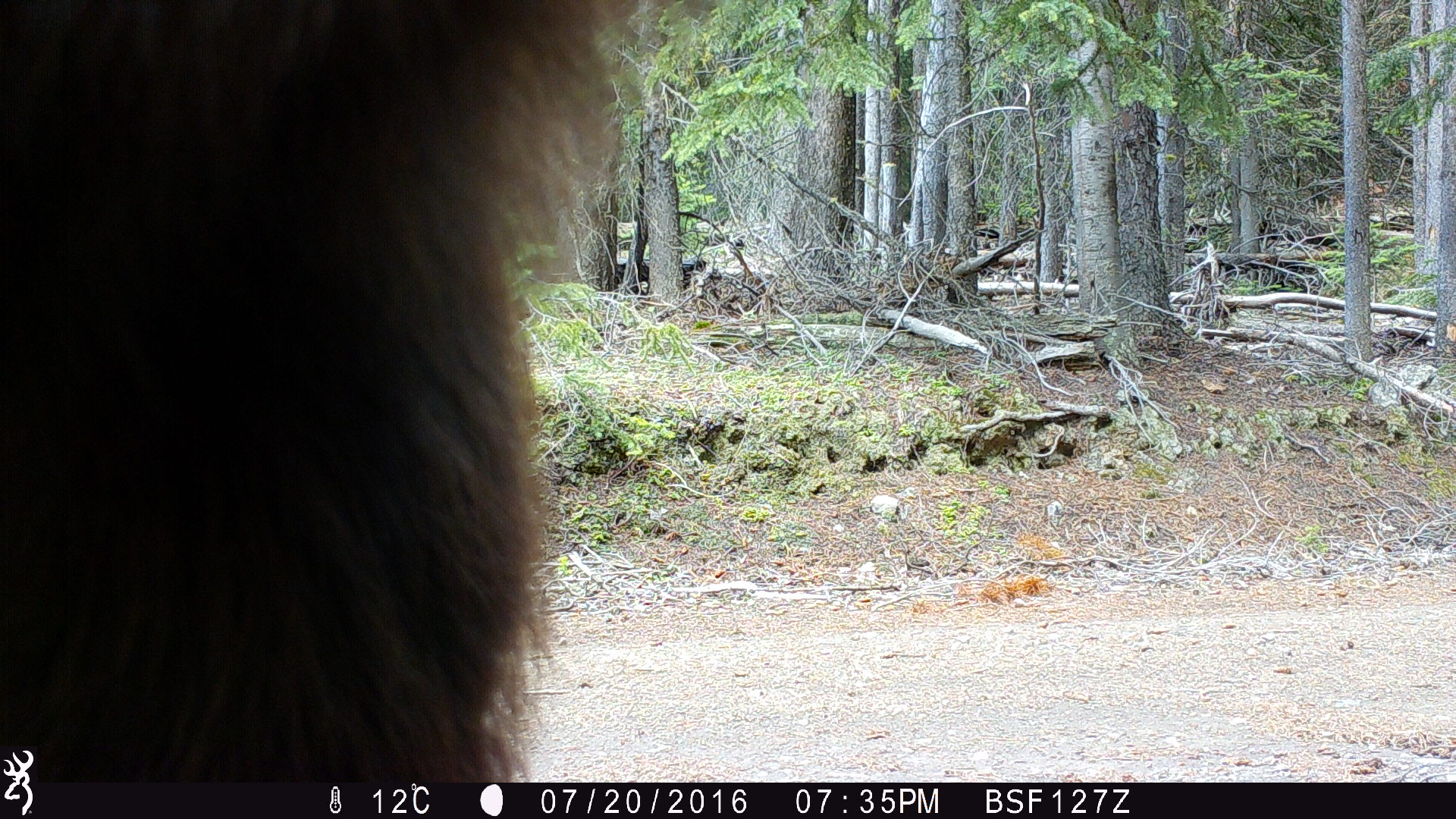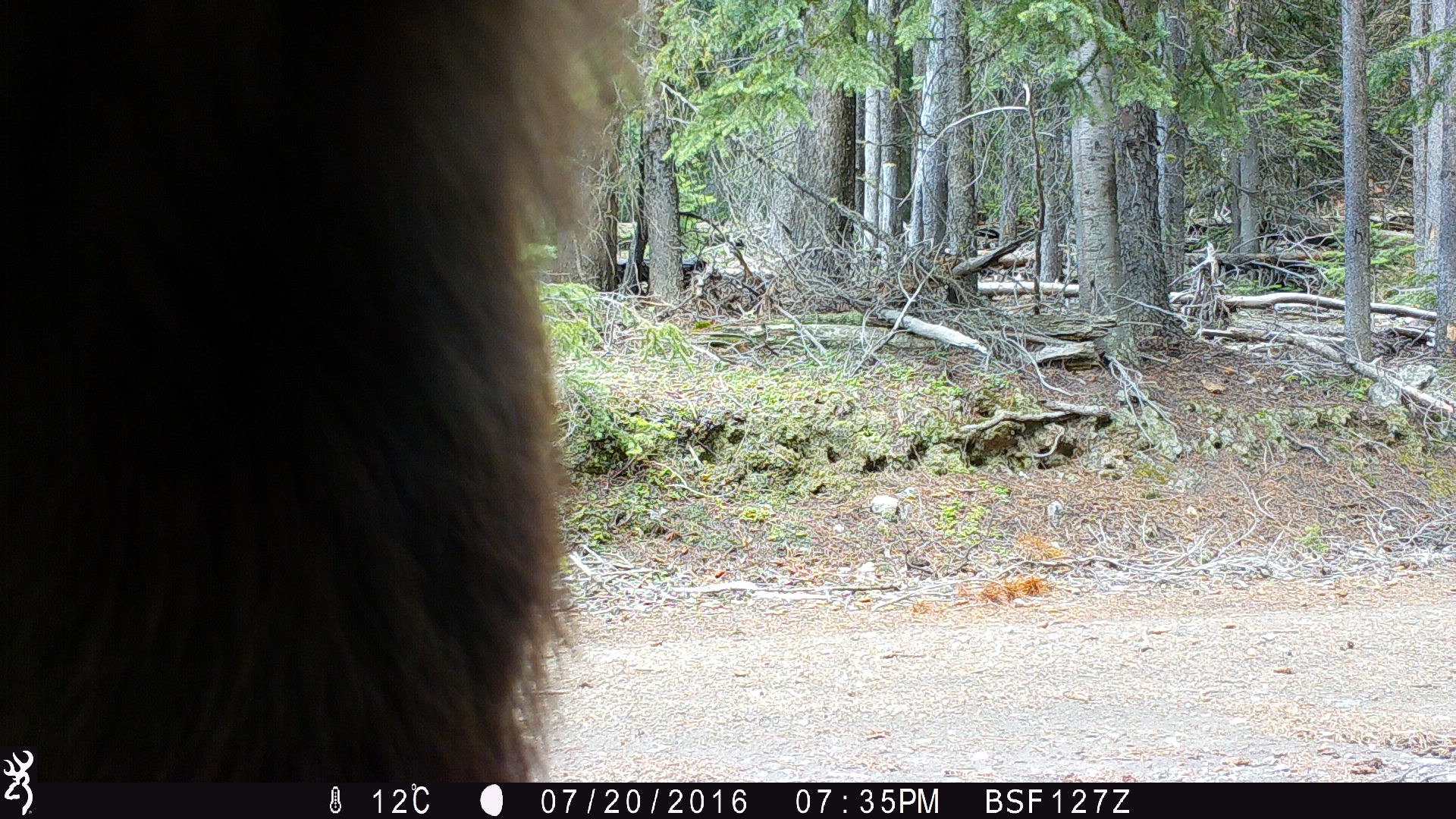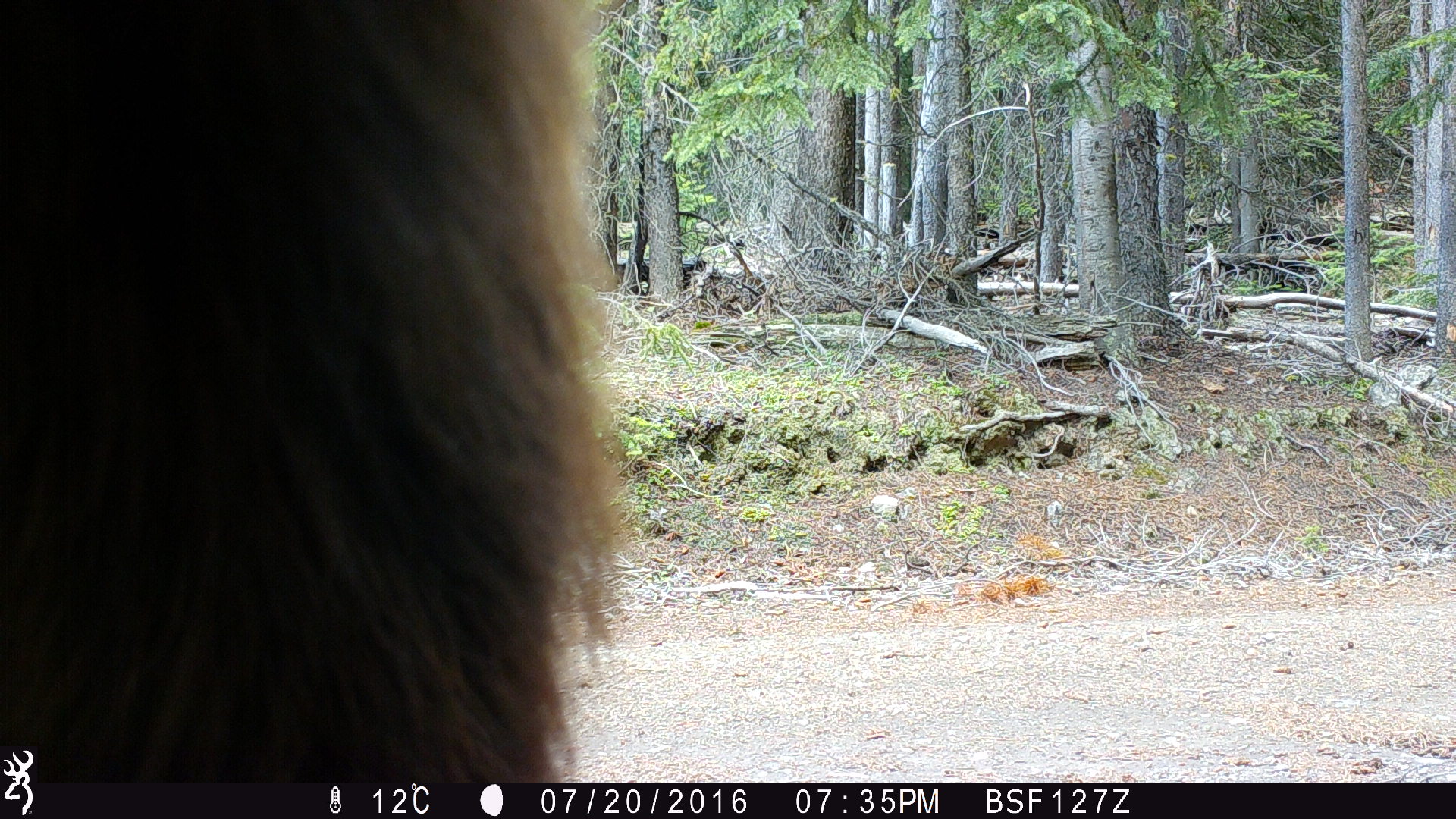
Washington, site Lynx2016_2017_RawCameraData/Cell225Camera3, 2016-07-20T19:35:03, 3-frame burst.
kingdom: Animalia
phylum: Chordata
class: Mammalia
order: Carnivora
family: Ursidae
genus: Ursus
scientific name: Ursus americanus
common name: american black bear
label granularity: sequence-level